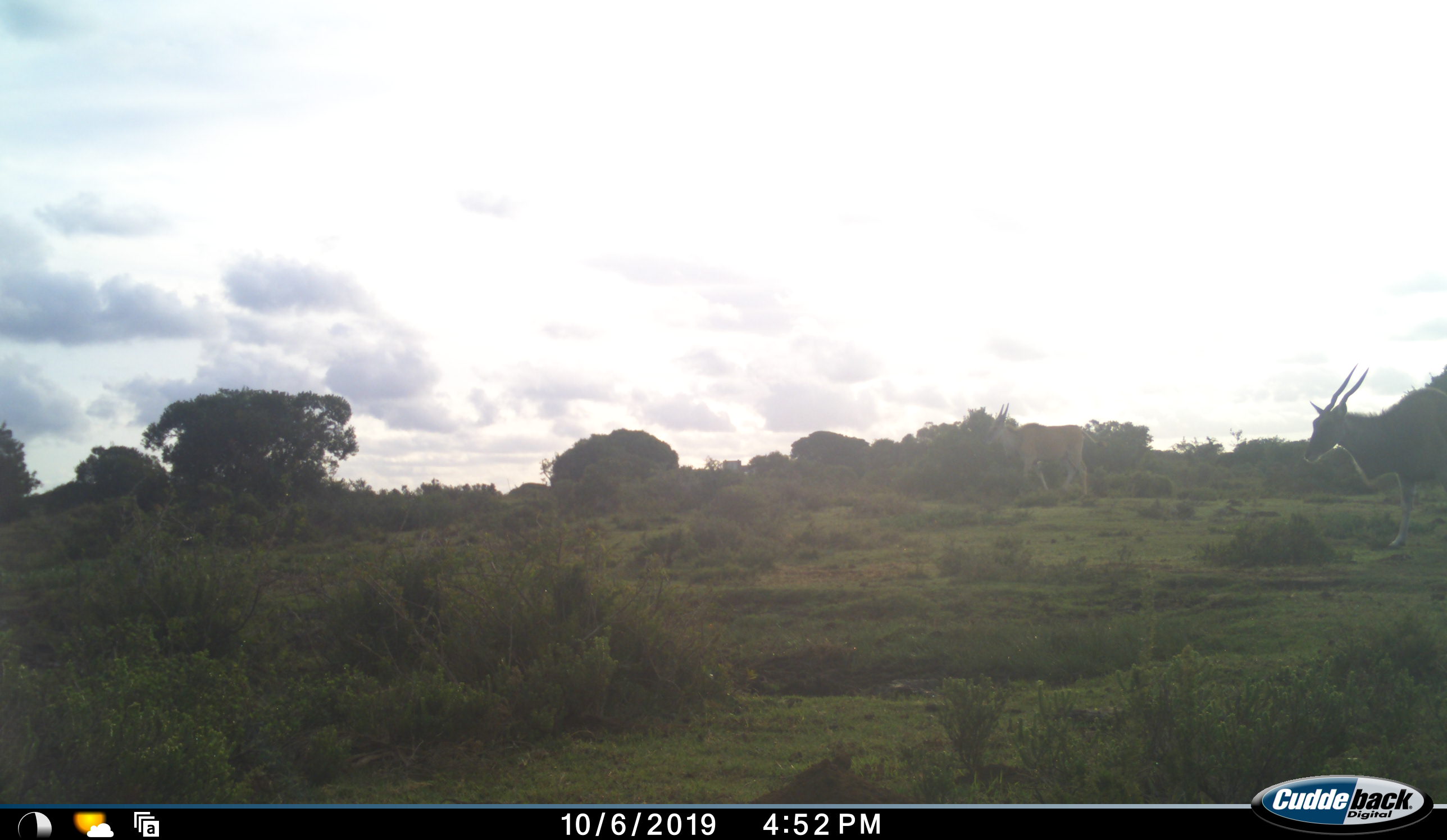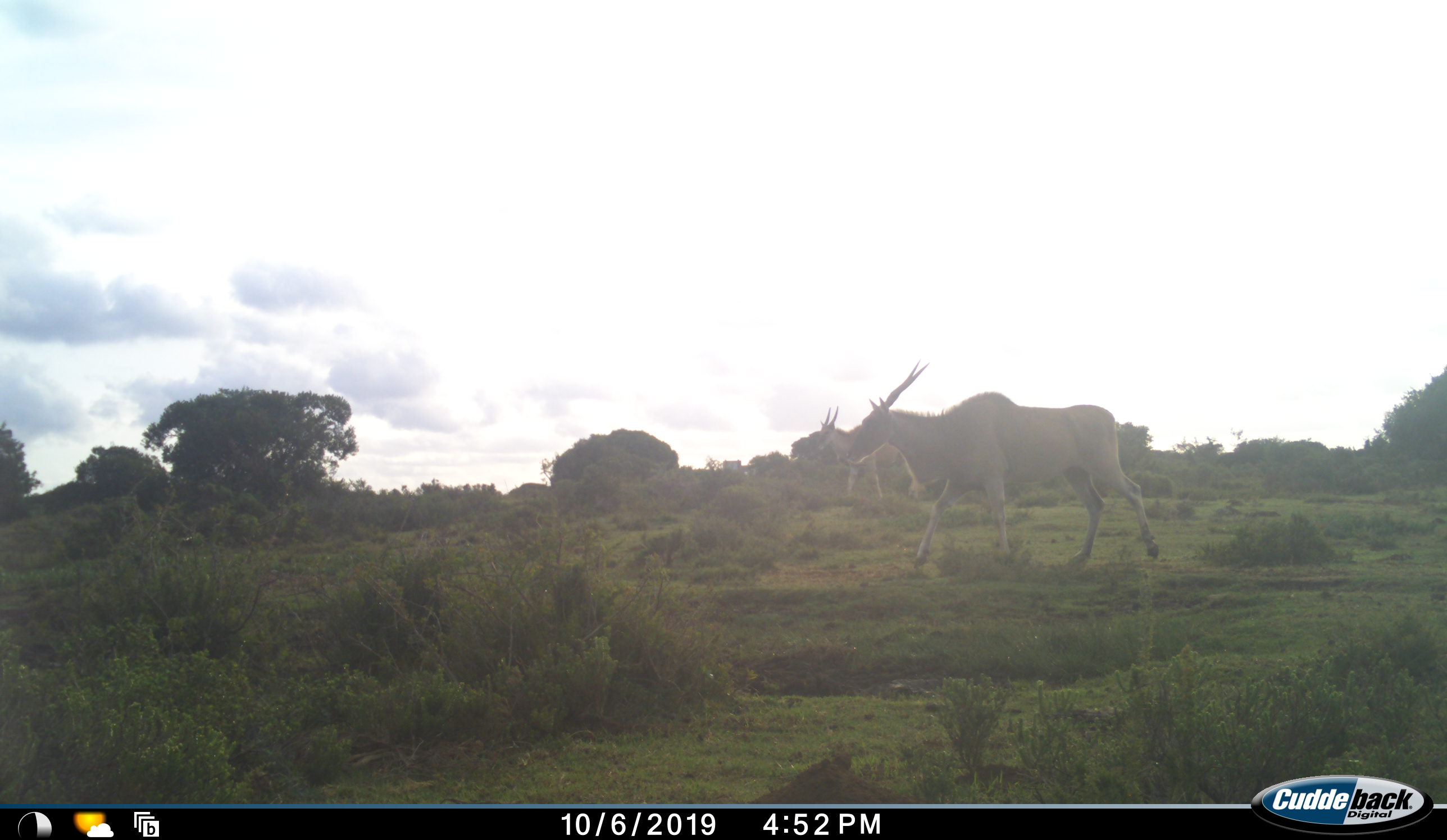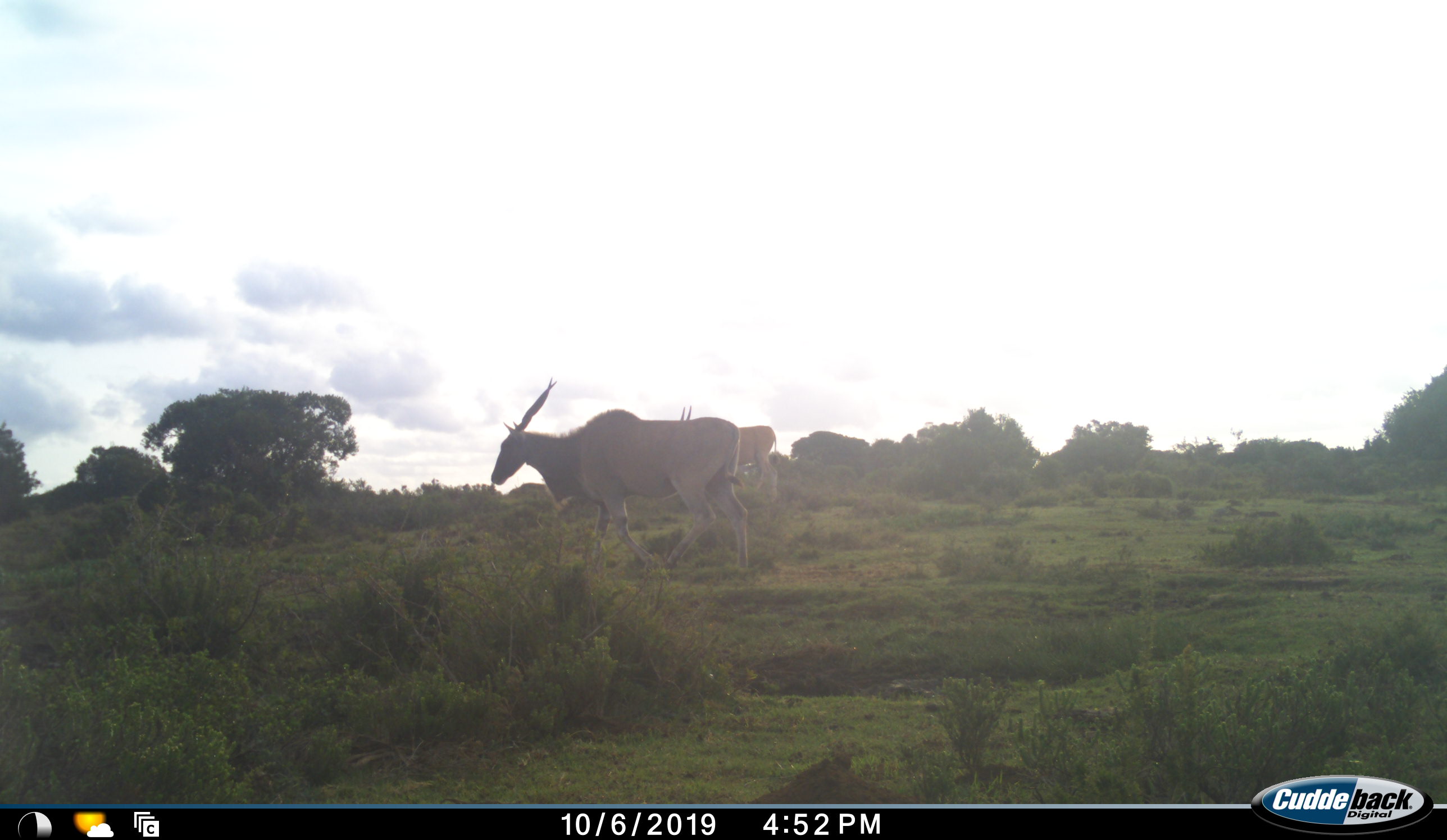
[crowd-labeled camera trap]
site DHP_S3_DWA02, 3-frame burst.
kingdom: Animalia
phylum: Chordata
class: Mammalia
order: Artiodactyla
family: Bovidae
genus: Tragelaphus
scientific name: Tragelaphus oryx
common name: eland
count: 2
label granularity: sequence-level